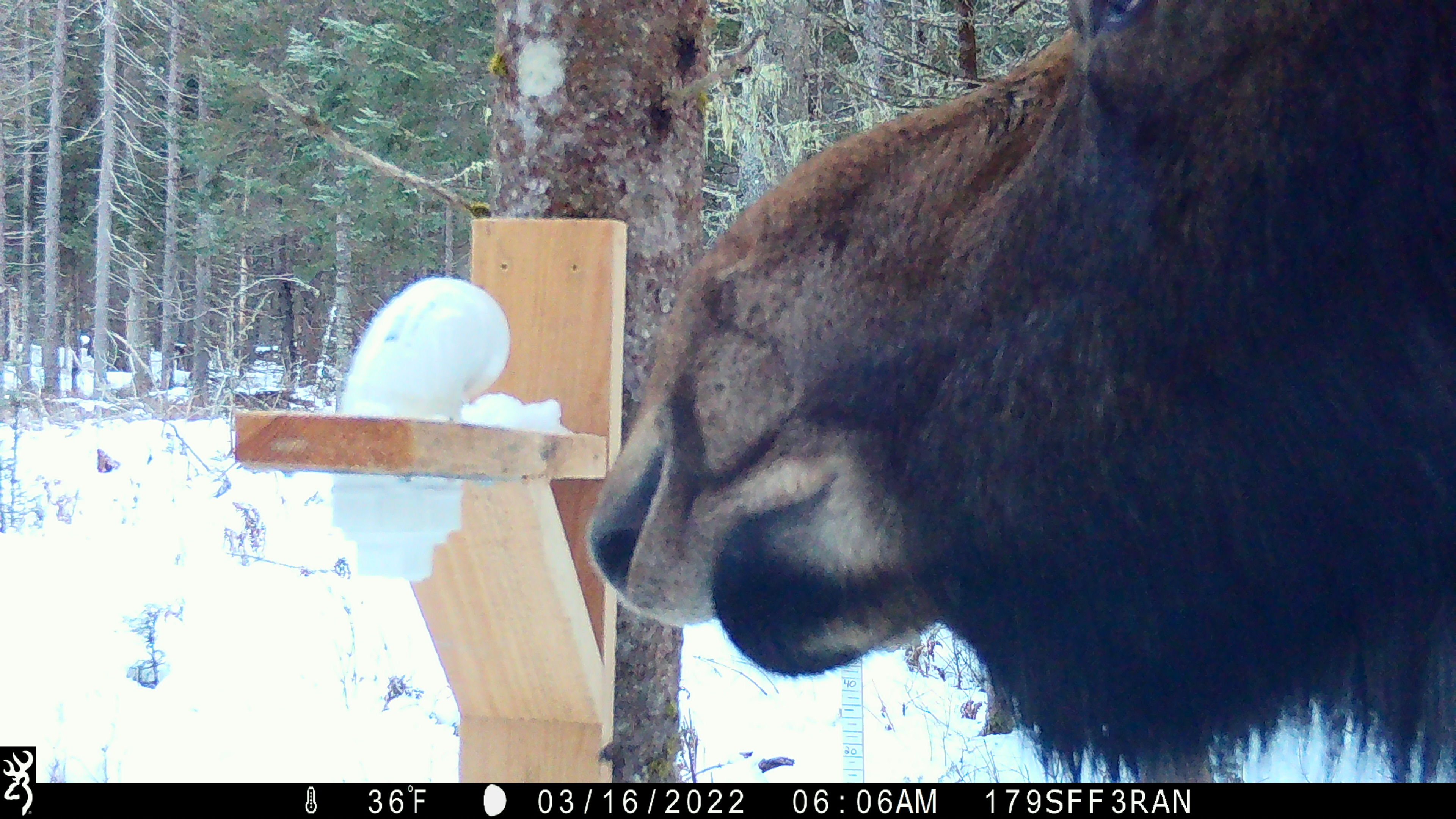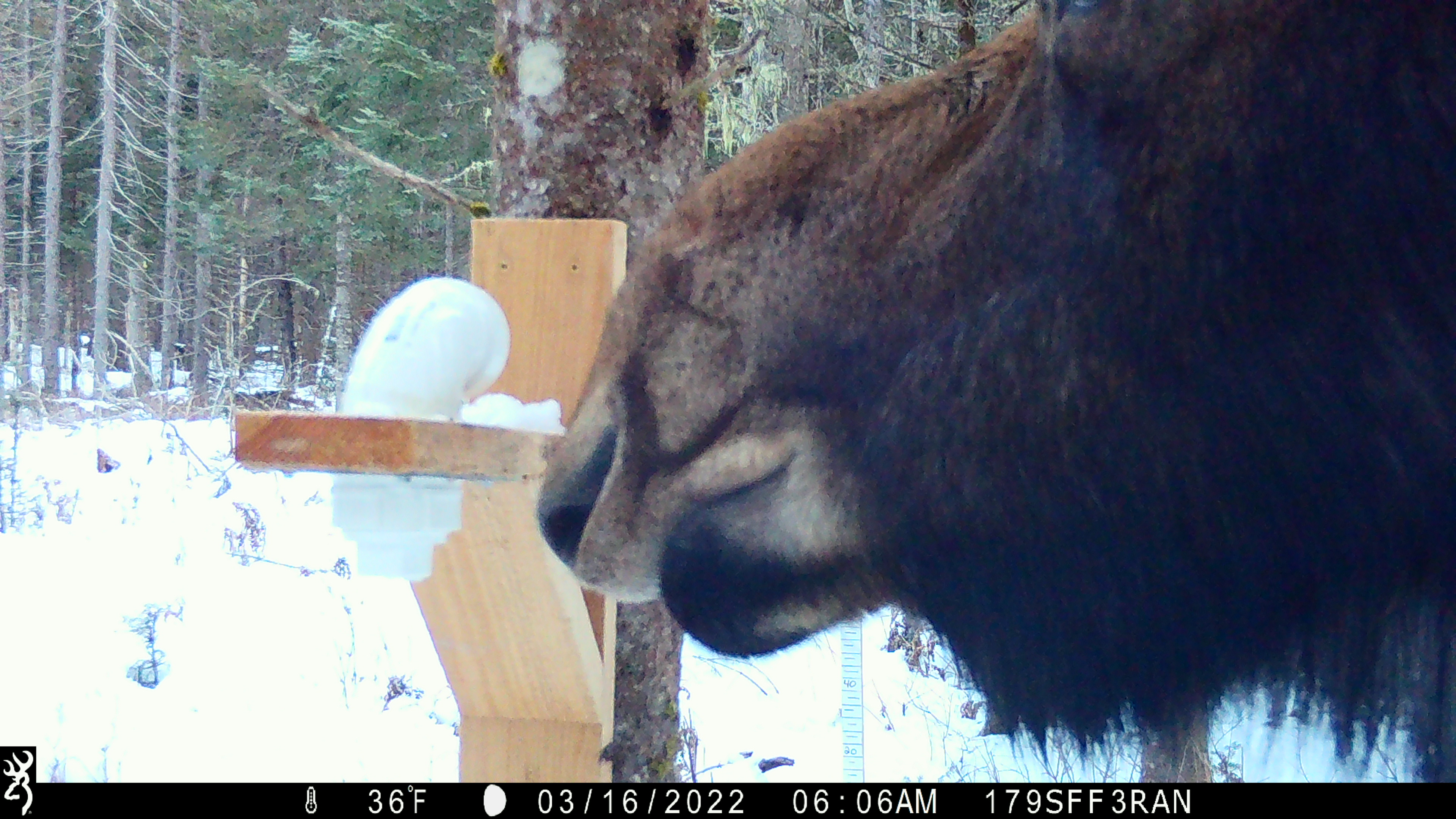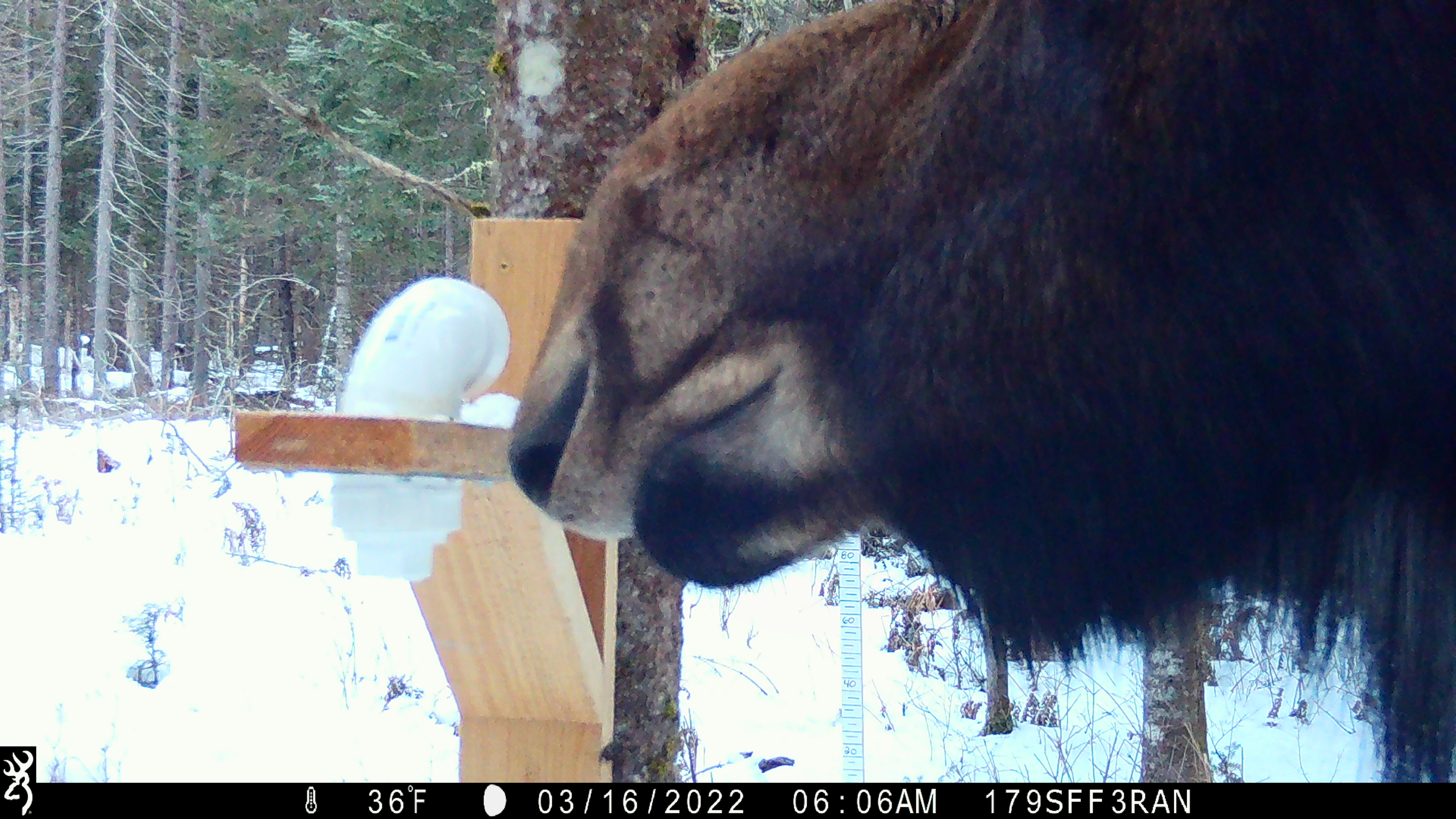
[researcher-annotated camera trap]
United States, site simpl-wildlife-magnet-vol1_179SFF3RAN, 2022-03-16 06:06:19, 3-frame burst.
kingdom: Animalia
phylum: Chordata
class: Mammalia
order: Artiodactyla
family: Cervidae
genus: Alces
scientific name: Alces alces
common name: moose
Moose (Alces alces).